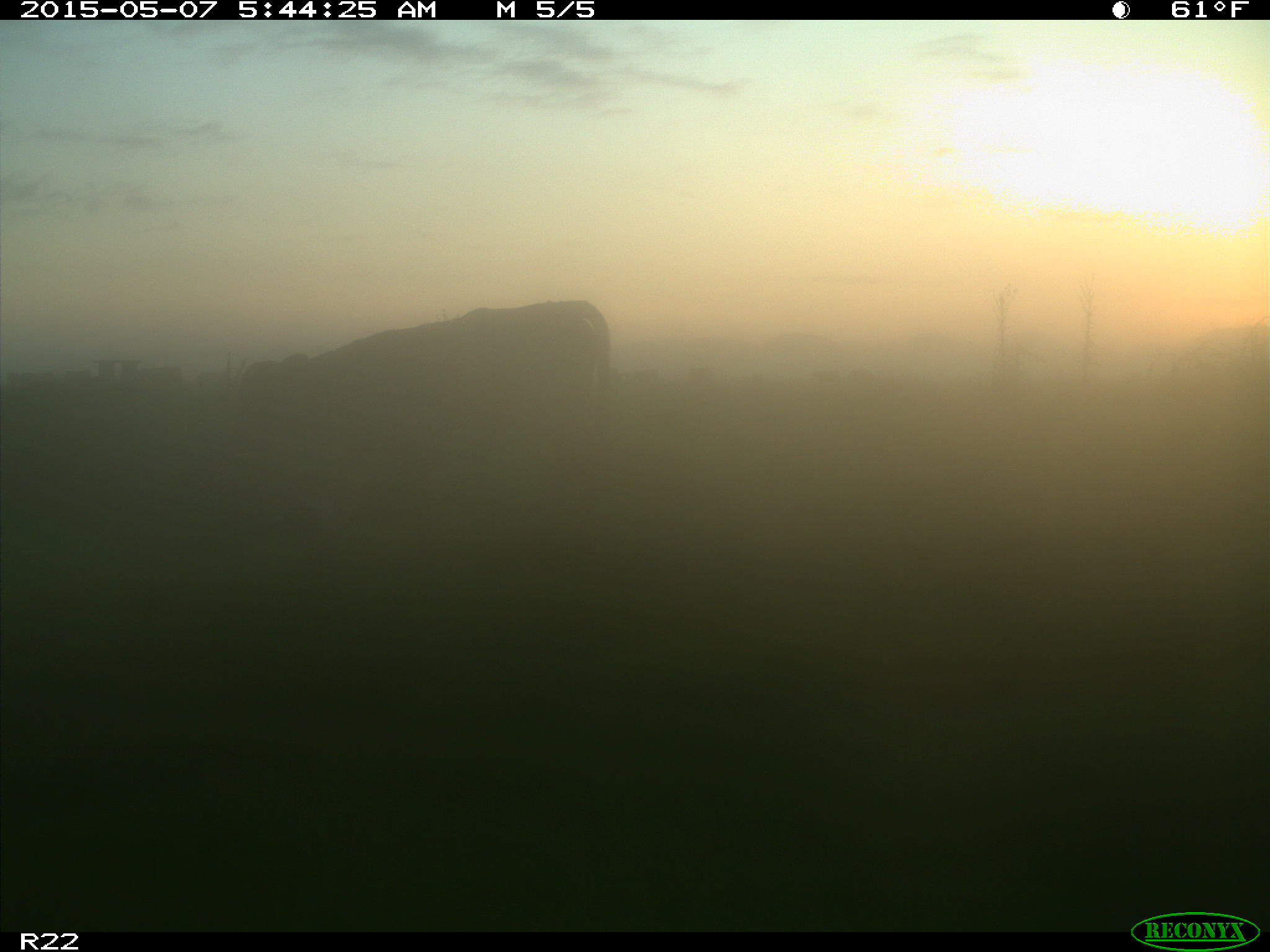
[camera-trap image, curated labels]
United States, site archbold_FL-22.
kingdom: Animalia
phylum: Chordata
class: Mammalia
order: Artiodactyla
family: Bovidae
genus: Bos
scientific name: Bos taurus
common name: domestic cow